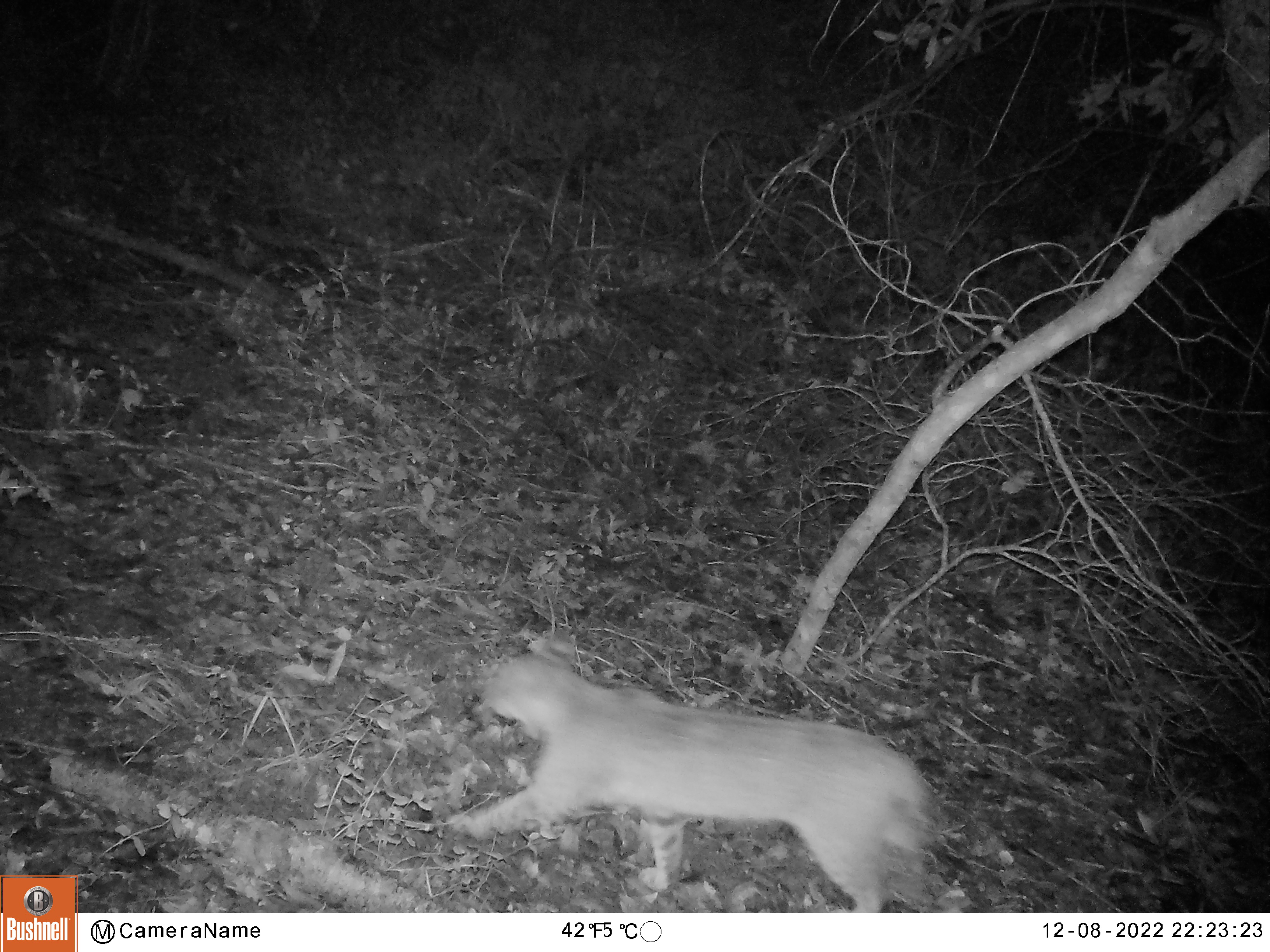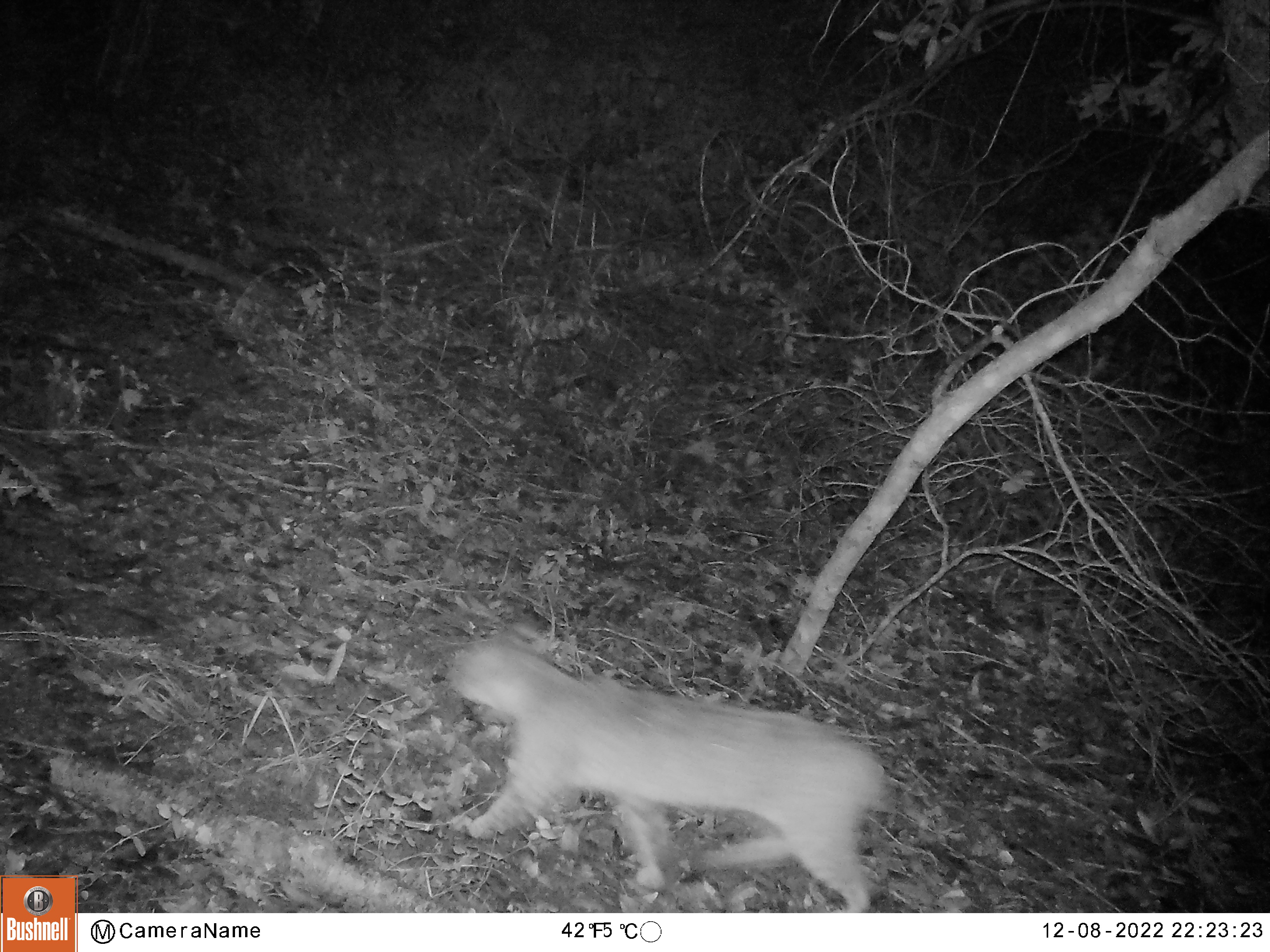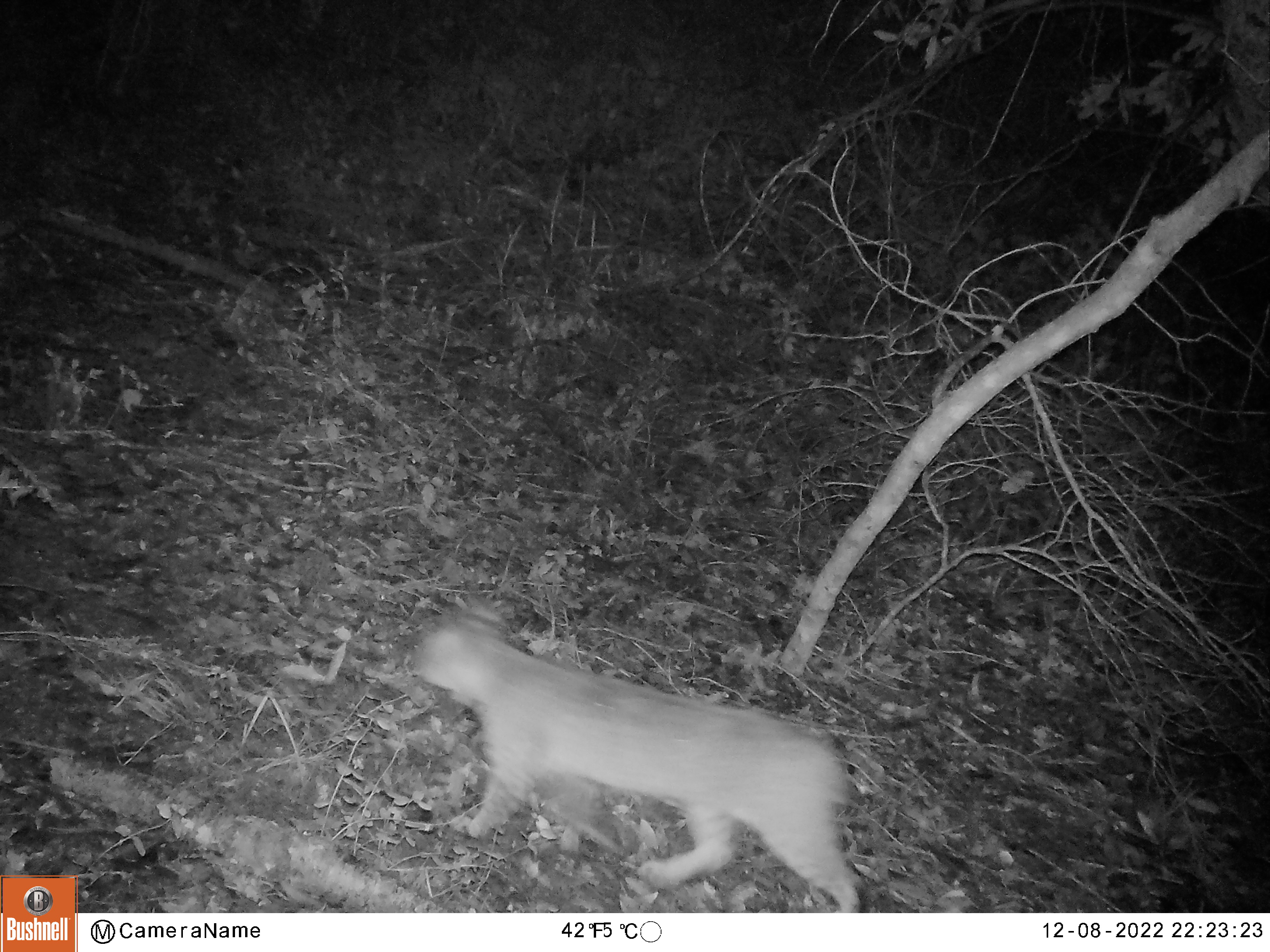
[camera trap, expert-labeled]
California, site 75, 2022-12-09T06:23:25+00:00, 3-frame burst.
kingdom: Animalia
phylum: Chordata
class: Mammalia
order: Carnivora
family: Felidae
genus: Lynx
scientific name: Lynx rufus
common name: bobcat